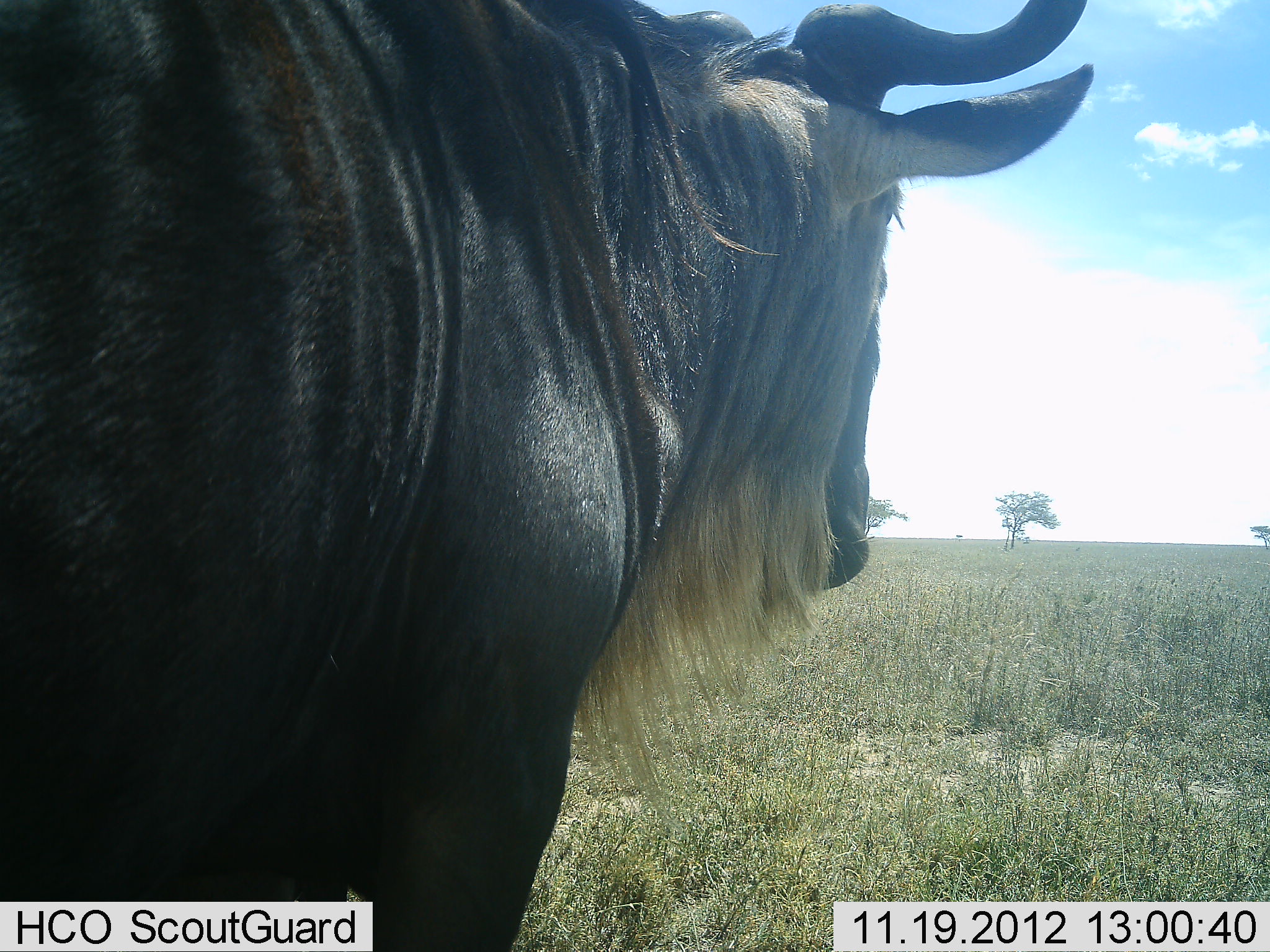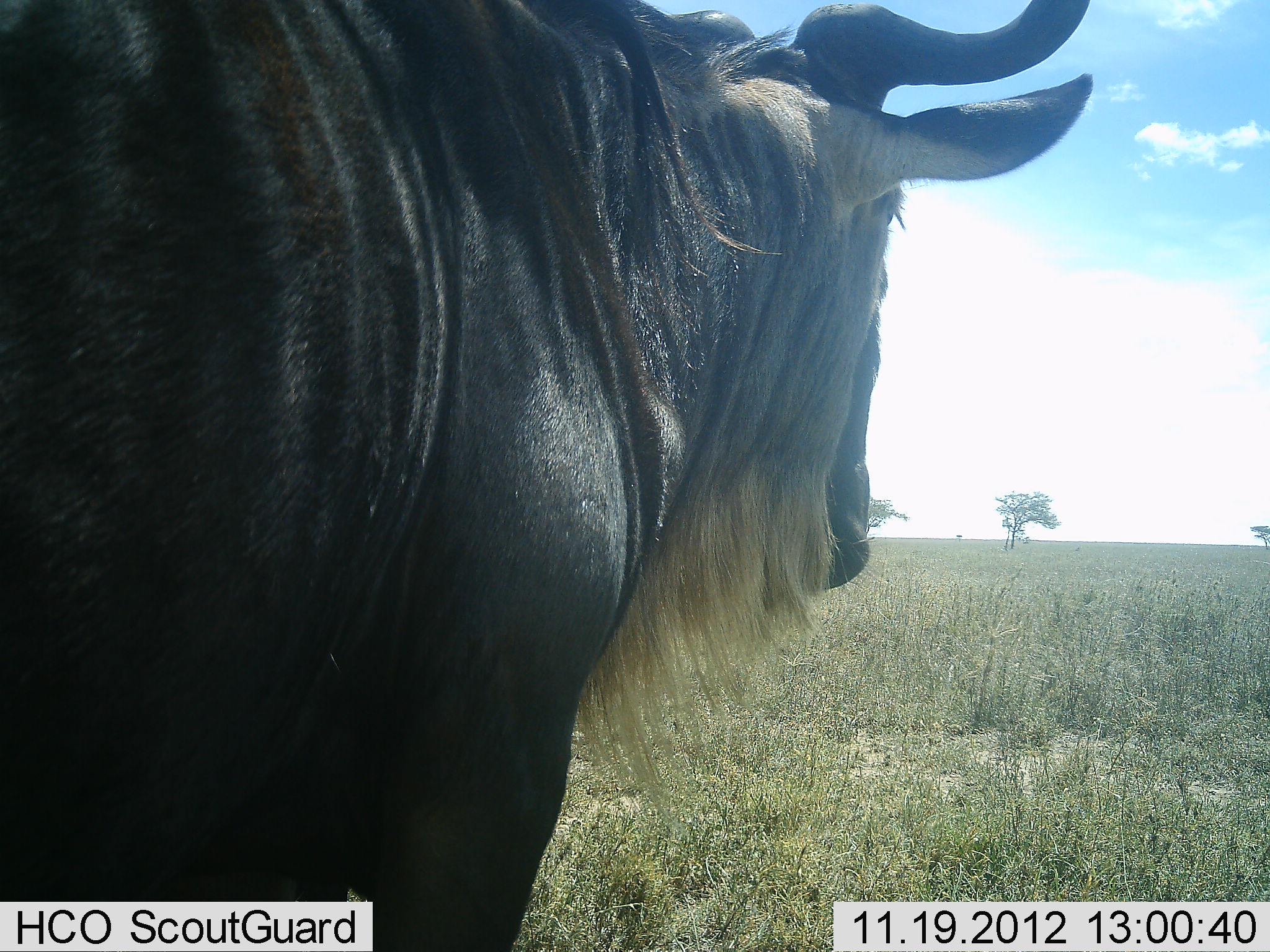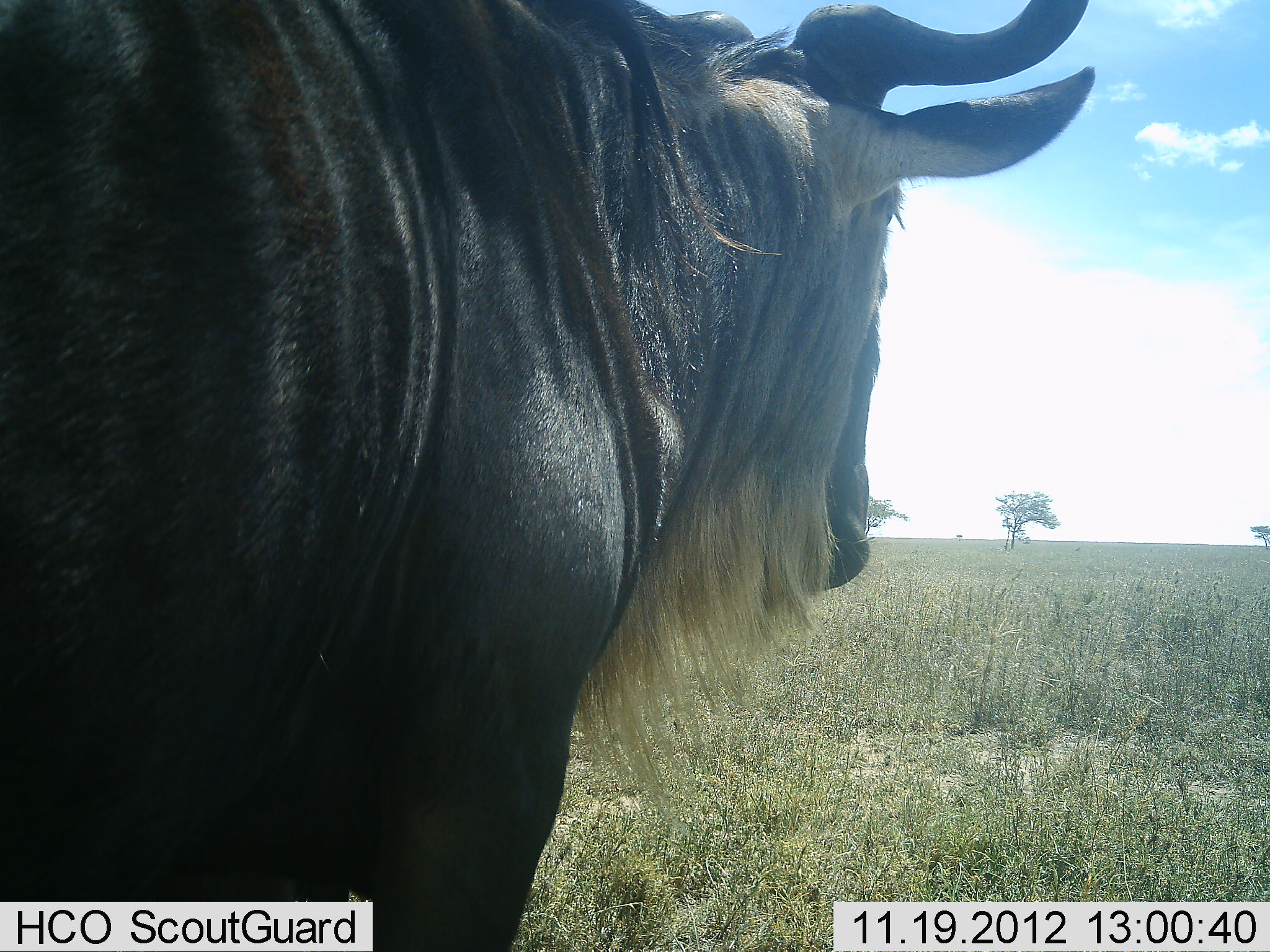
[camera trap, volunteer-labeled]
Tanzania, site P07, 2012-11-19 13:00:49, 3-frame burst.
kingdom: Animalia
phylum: Chordata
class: Mammalia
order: Artiodactyla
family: Bovidae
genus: Connochaetes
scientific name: Connochaetes taurinus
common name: blue wildebeest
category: wildebeest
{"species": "wildebeest (blue wildebeest) (Connochaetes taurinus)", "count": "1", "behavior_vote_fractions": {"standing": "100%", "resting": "10%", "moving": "0%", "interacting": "0%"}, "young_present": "0%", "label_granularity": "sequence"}